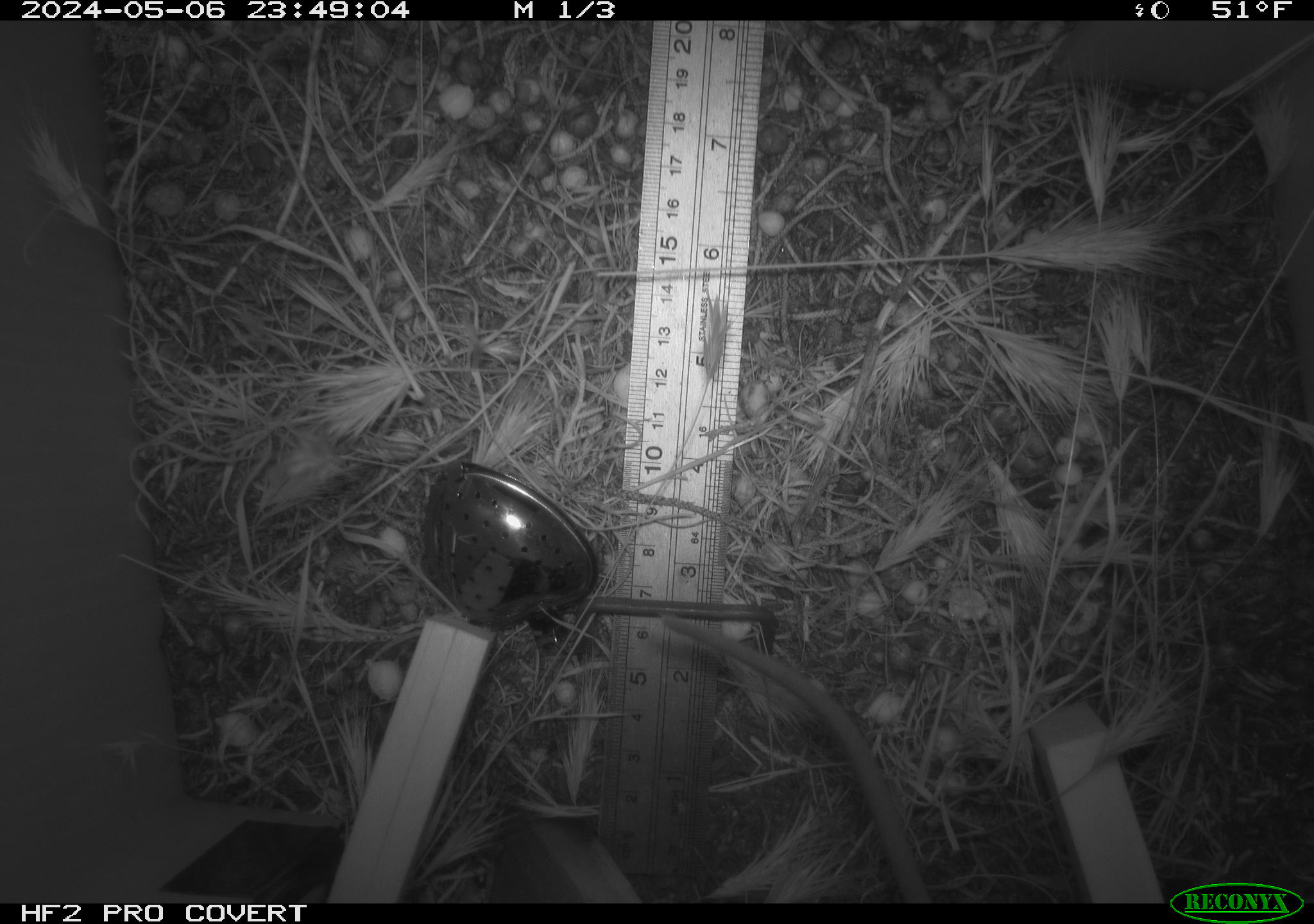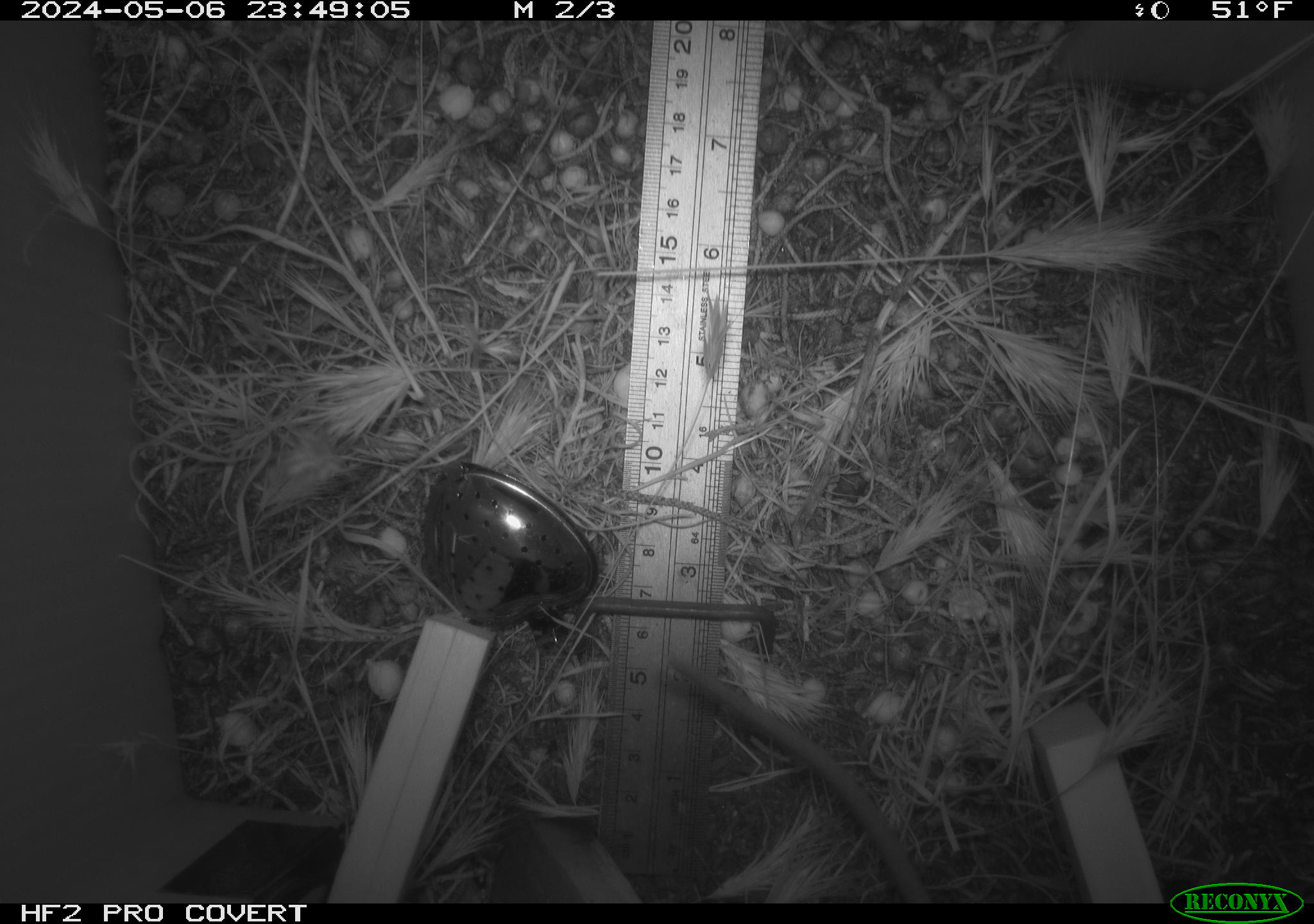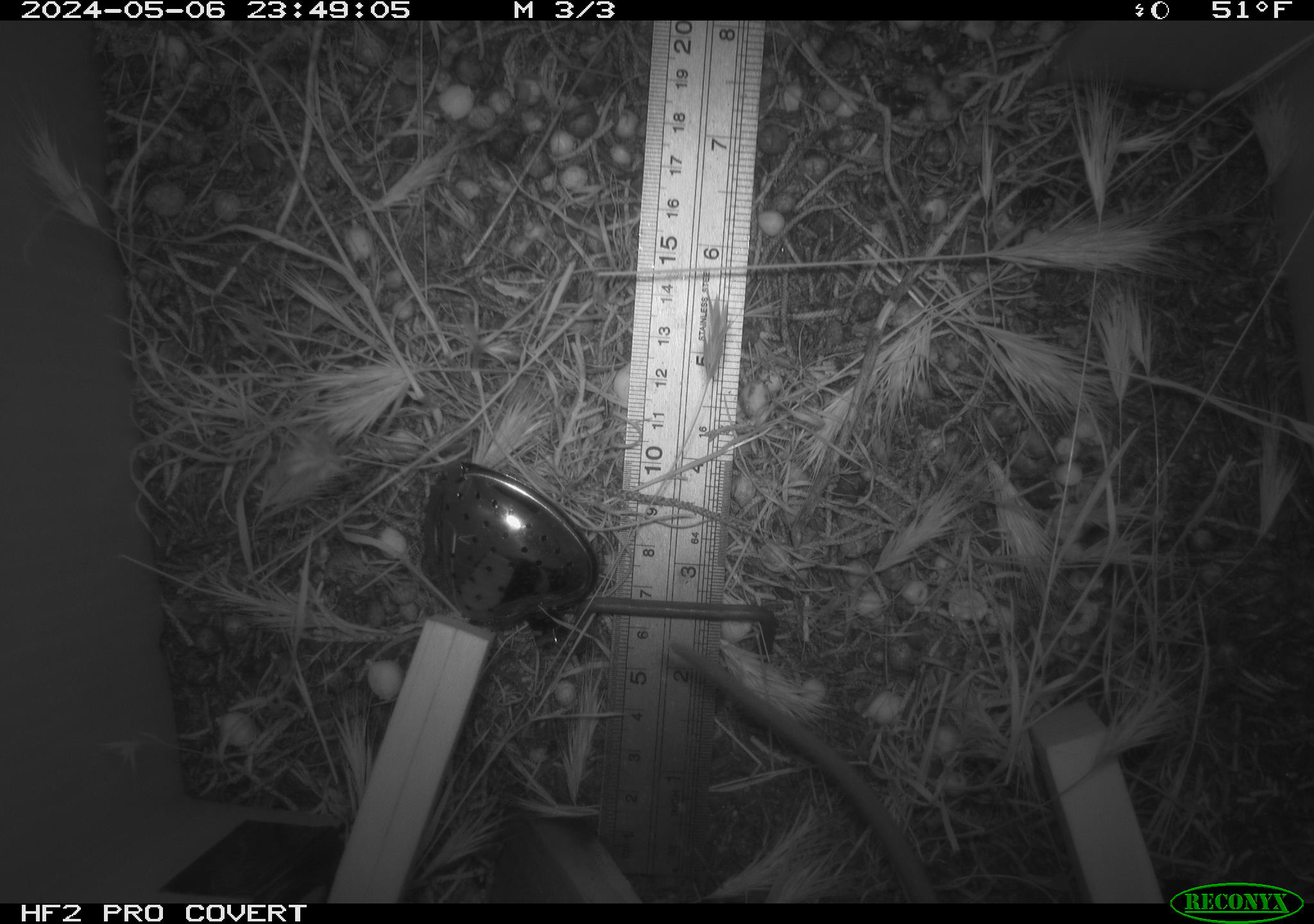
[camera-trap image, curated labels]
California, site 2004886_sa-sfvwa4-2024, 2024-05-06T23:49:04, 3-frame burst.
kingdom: Animalia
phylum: Chordata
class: Mammalia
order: Rodentia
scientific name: Rodentia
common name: mouse species